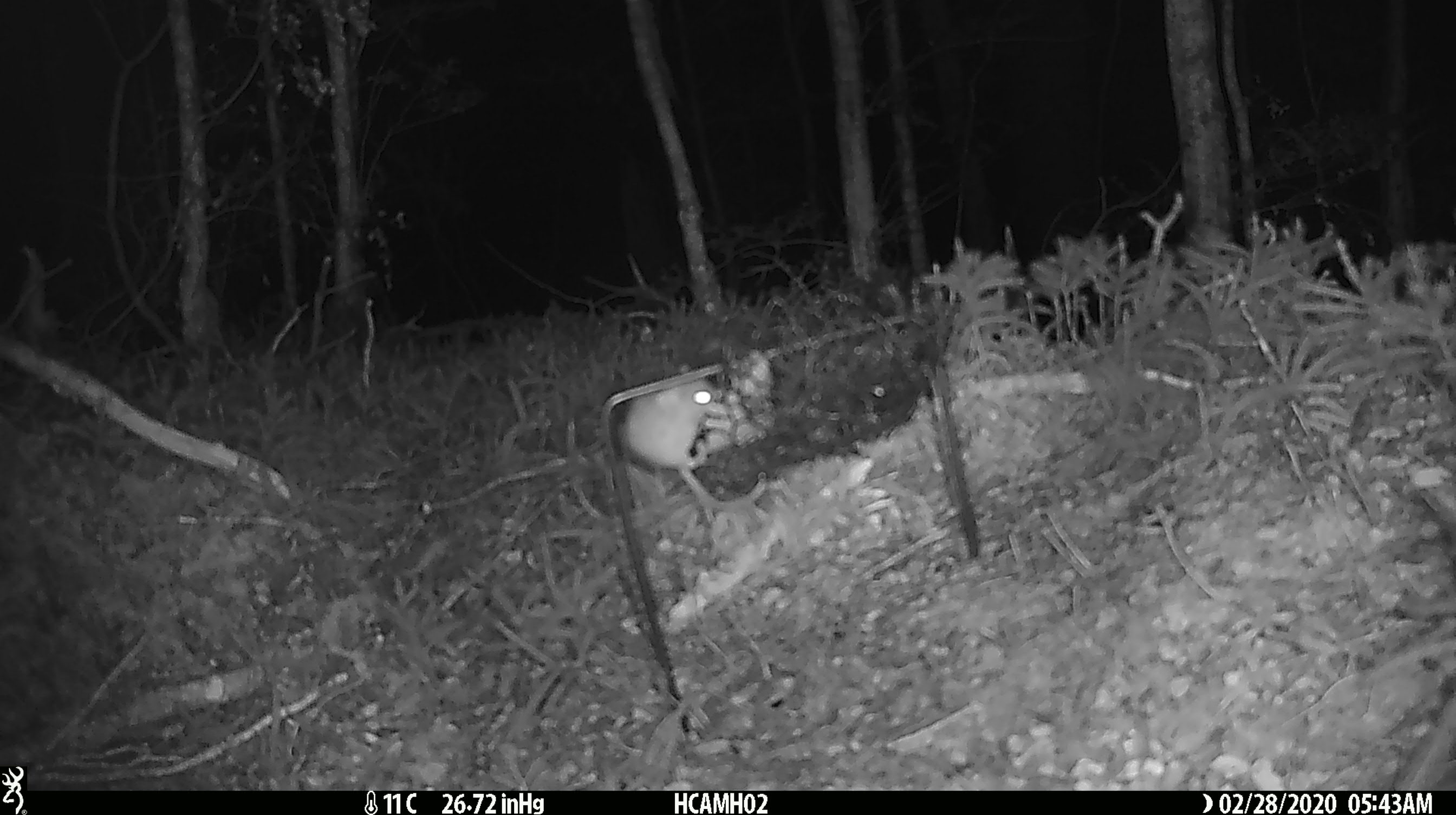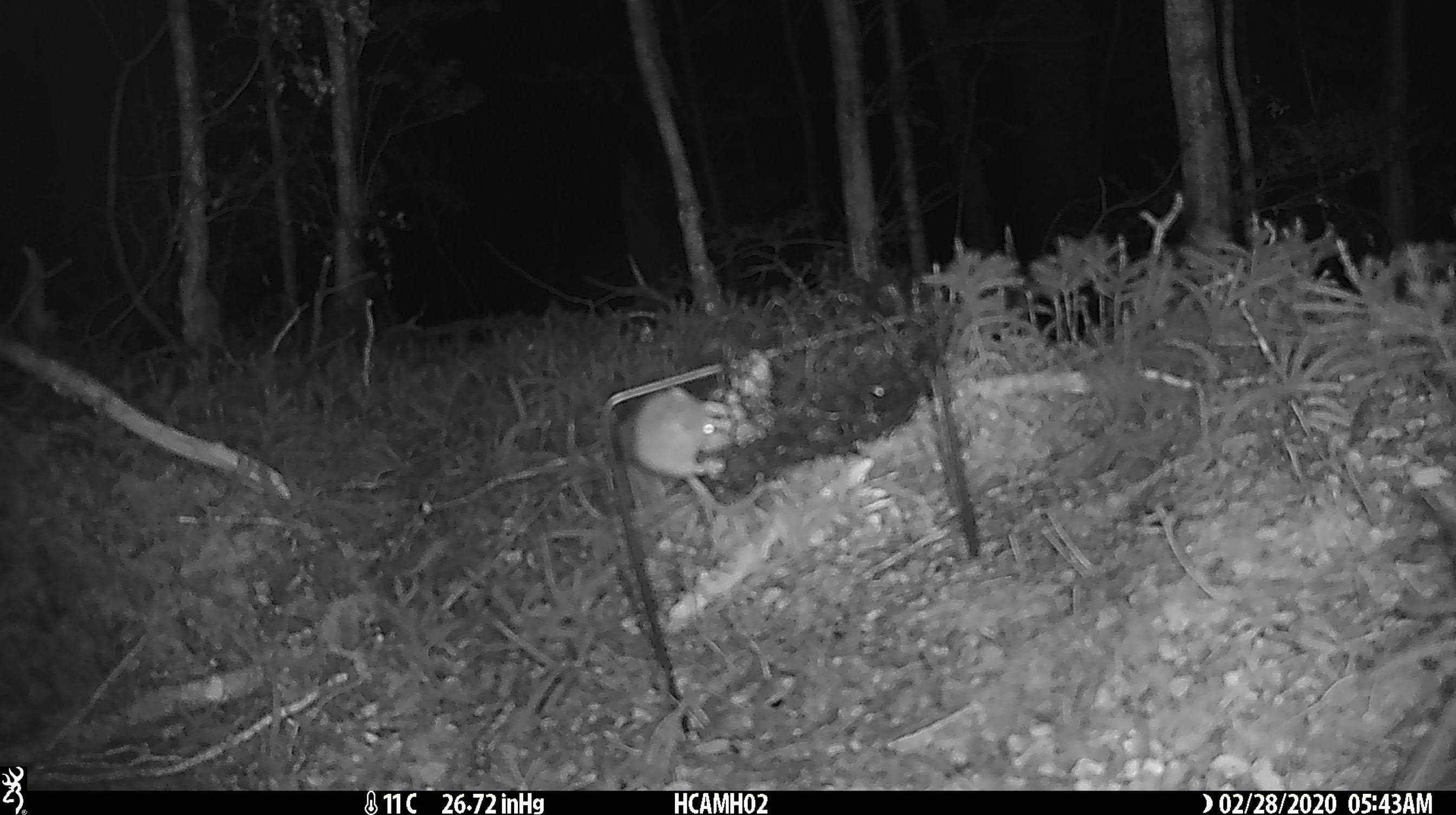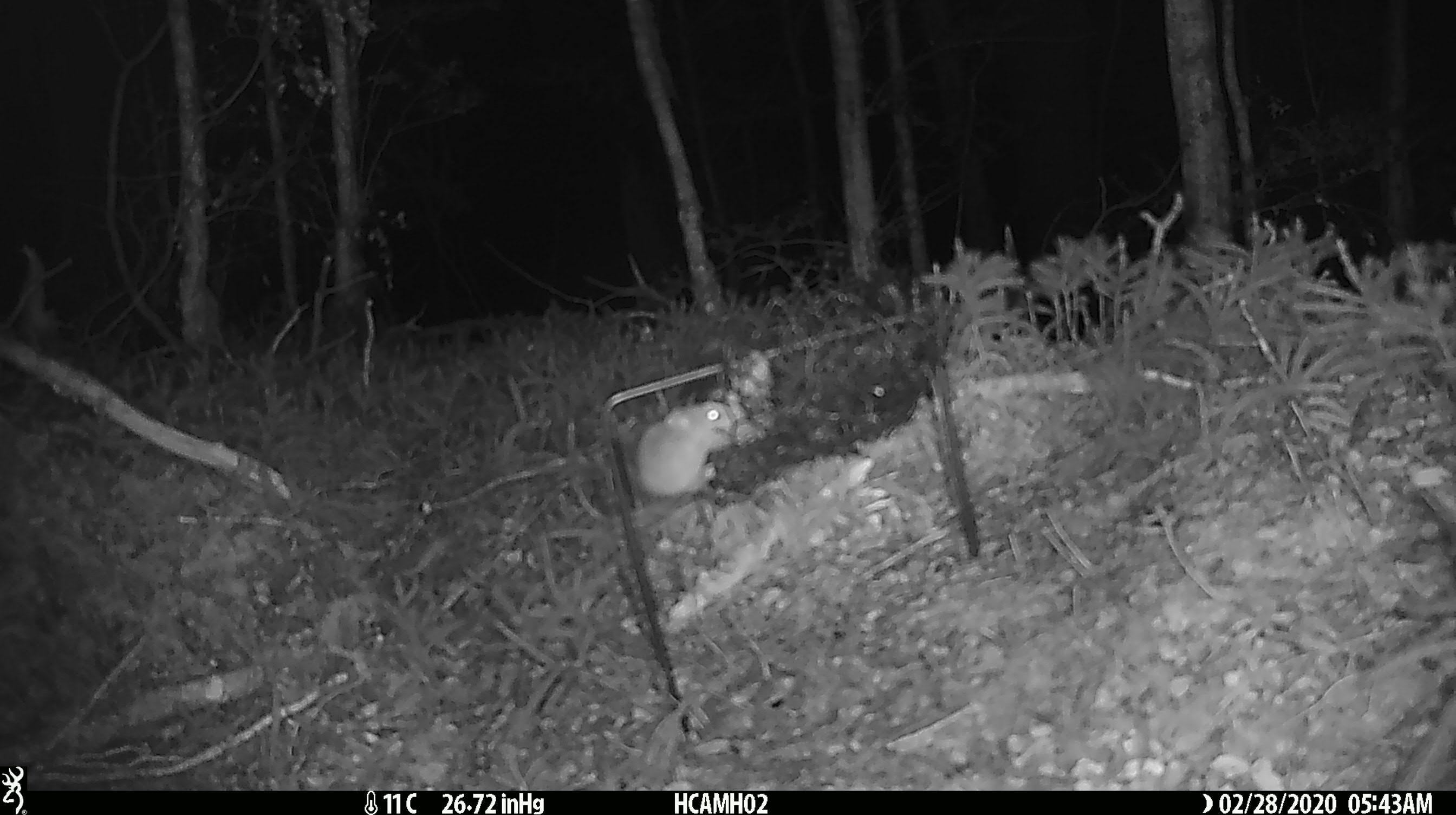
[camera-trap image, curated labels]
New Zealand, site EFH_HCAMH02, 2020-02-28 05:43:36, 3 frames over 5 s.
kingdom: Animalia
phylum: Chordata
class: Mammalia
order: Rodentia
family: Muridae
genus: Mus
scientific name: Mus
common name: mouse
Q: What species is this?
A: Mouse (Mus).